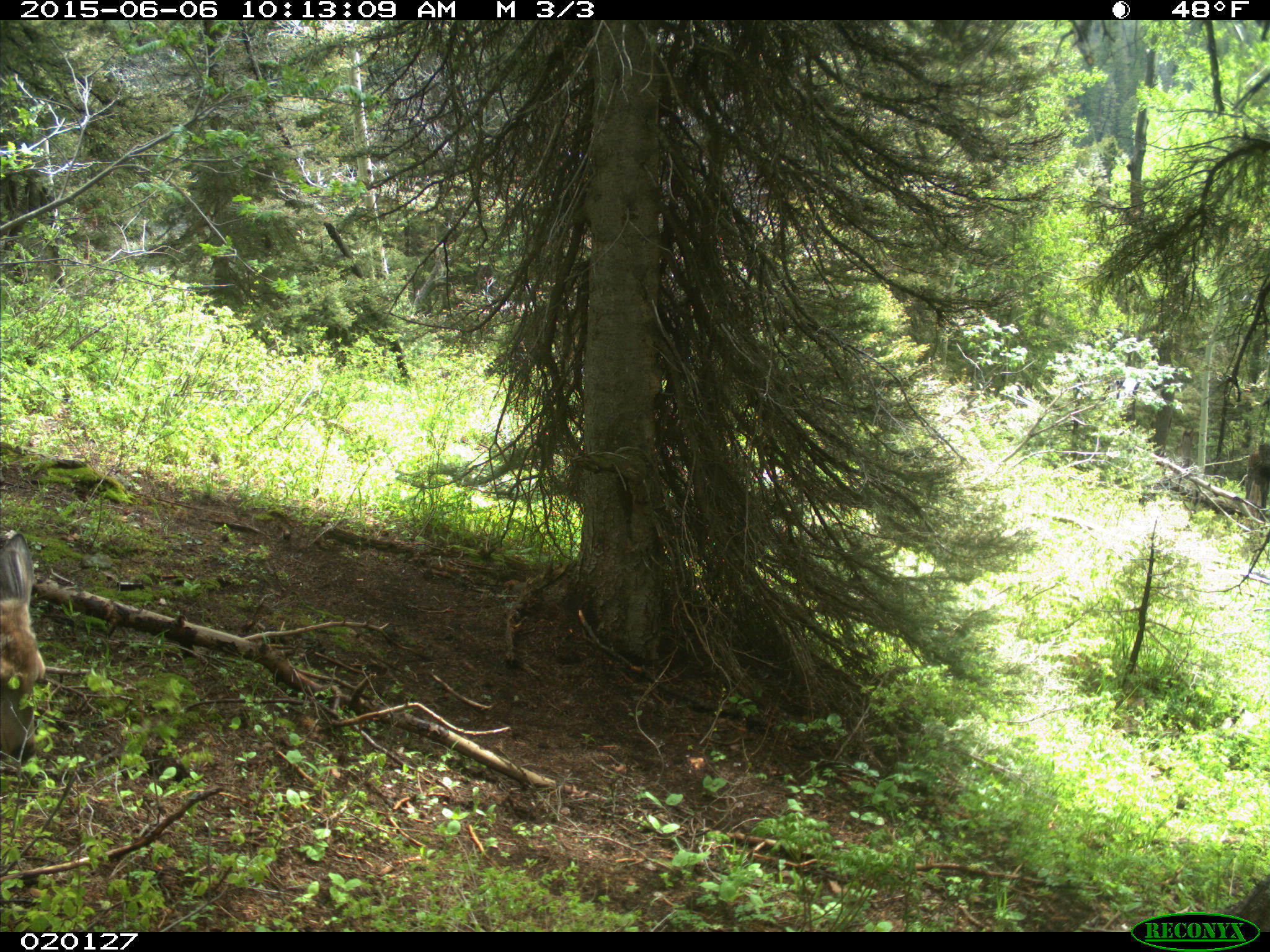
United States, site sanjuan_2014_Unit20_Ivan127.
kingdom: Animalia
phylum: Chordata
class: Mammalia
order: Artiodactyla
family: Cervidae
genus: Odocoileus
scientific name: Odocoileus hemionus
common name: mule deer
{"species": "Odocoileus hemionus (mule deer)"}